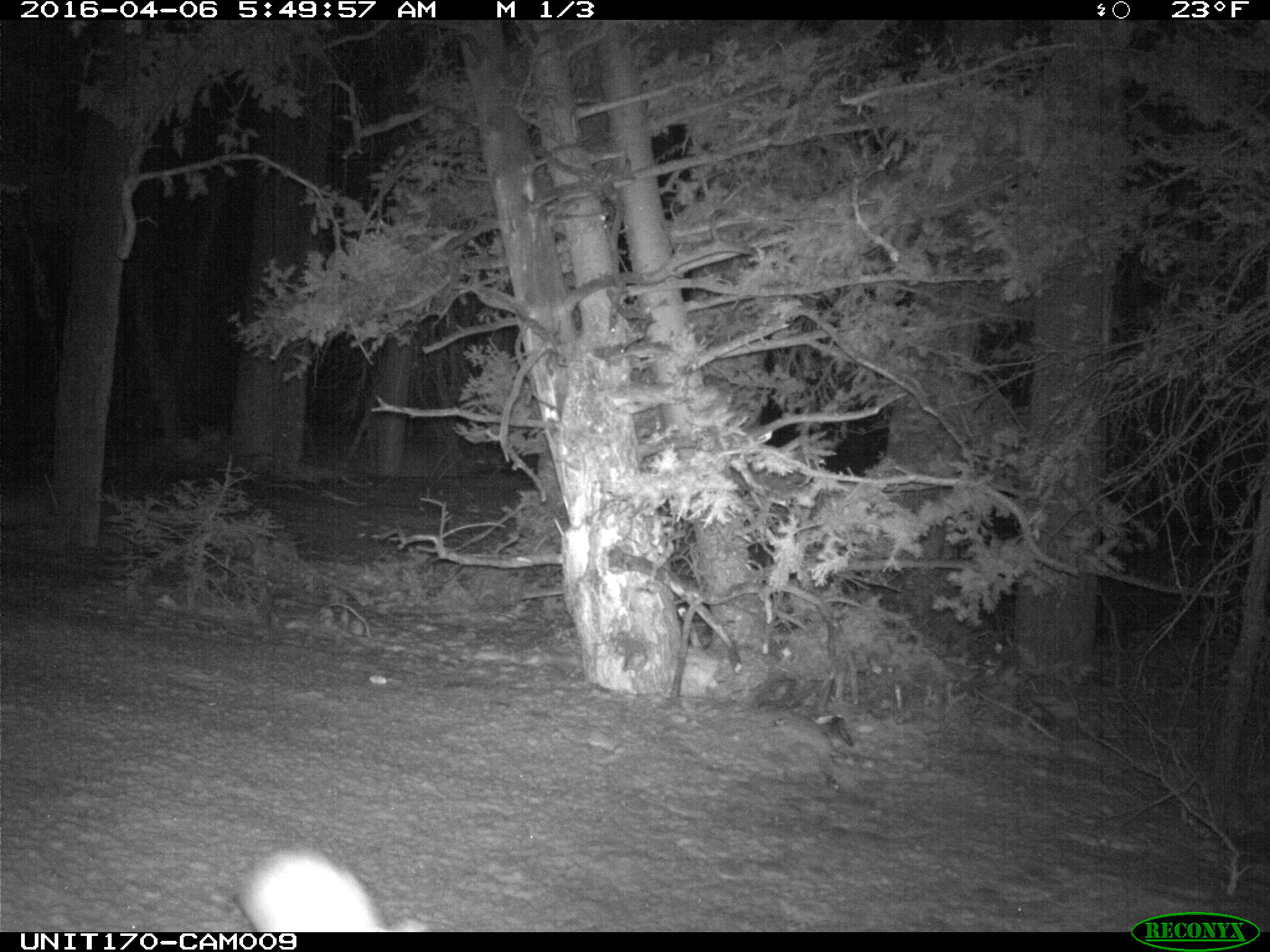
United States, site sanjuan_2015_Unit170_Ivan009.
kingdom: Animalia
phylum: Chordata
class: Mammalia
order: Lagomorpha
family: Leporidae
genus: Lepus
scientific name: Lepus americanus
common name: snowshoe hare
Lepus americanus (snowshoe hare).